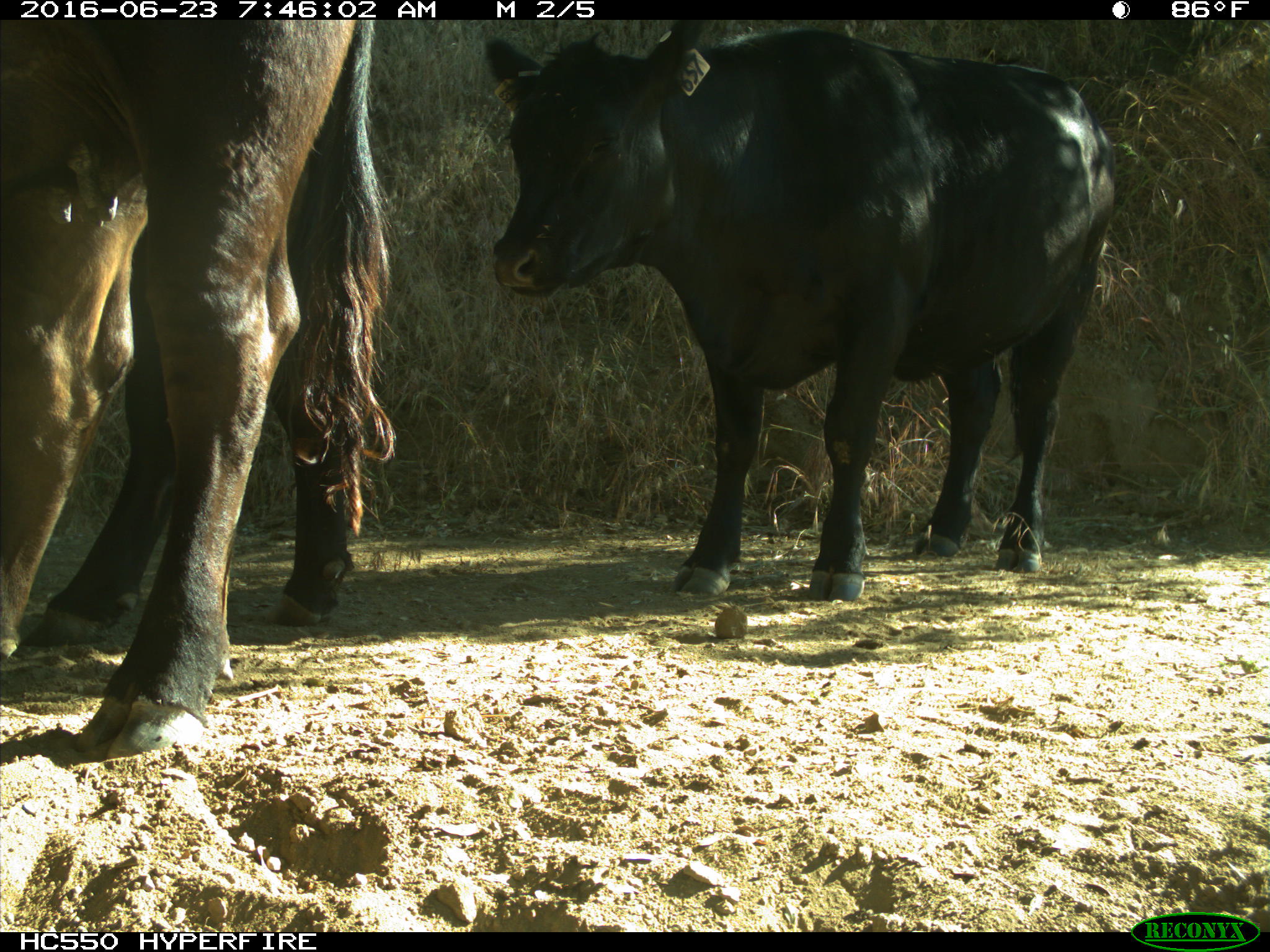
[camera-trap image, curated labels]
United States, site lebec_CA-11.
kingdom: Animalia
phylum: Chordata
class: Mammalia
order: Artiodactyla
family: Bovidae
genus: Bos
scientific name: Bos taurus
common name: domestic cow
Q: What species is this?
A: Bos taurus (domestic cow).